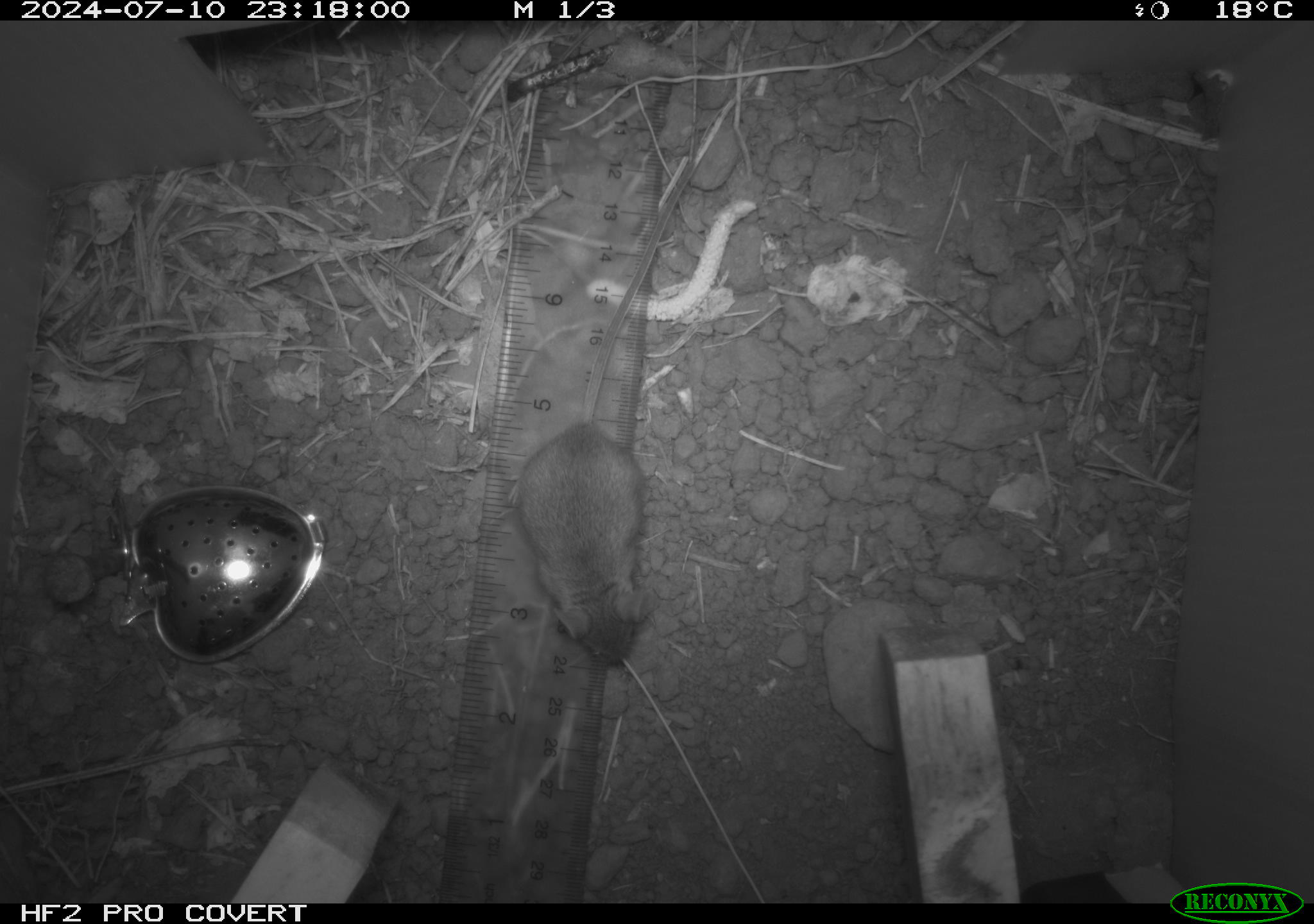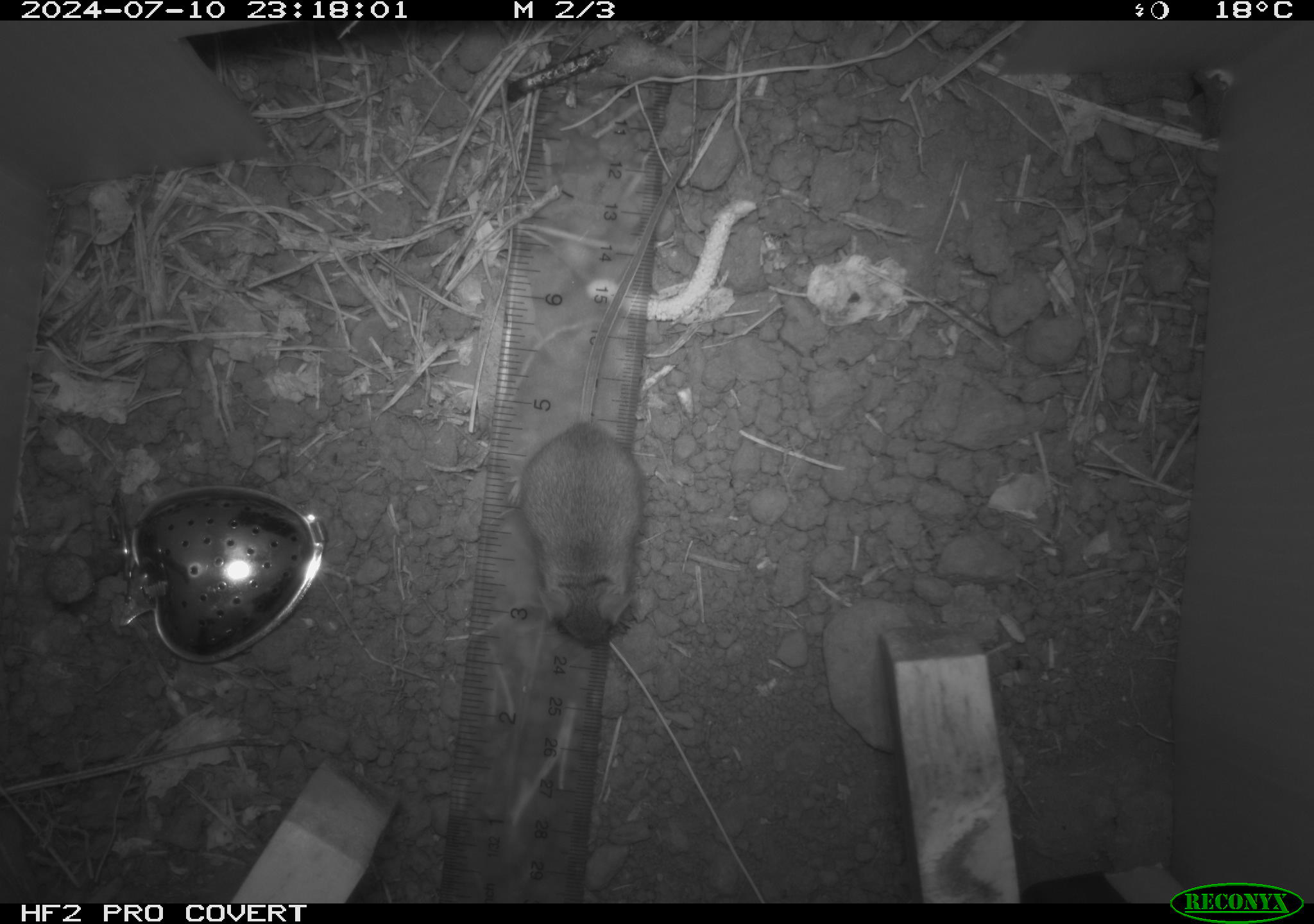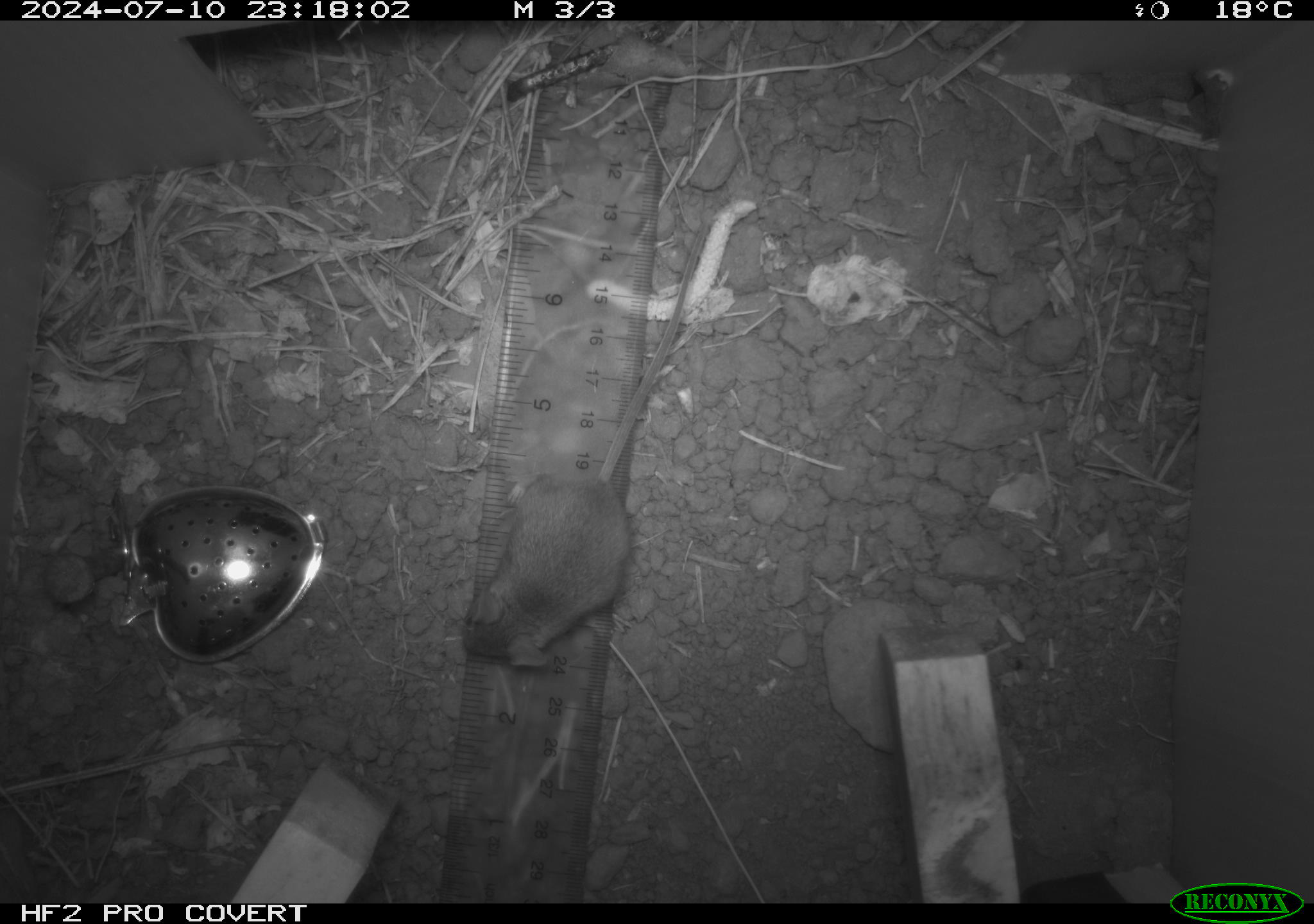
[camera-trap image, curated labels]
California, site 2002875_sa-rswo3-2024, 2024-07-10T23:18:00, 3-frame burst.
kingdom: Animalia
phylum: Chordata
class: Mammalia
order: Rodentia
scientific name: Rodentia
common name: mouse species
Mouse species (Rodentia).